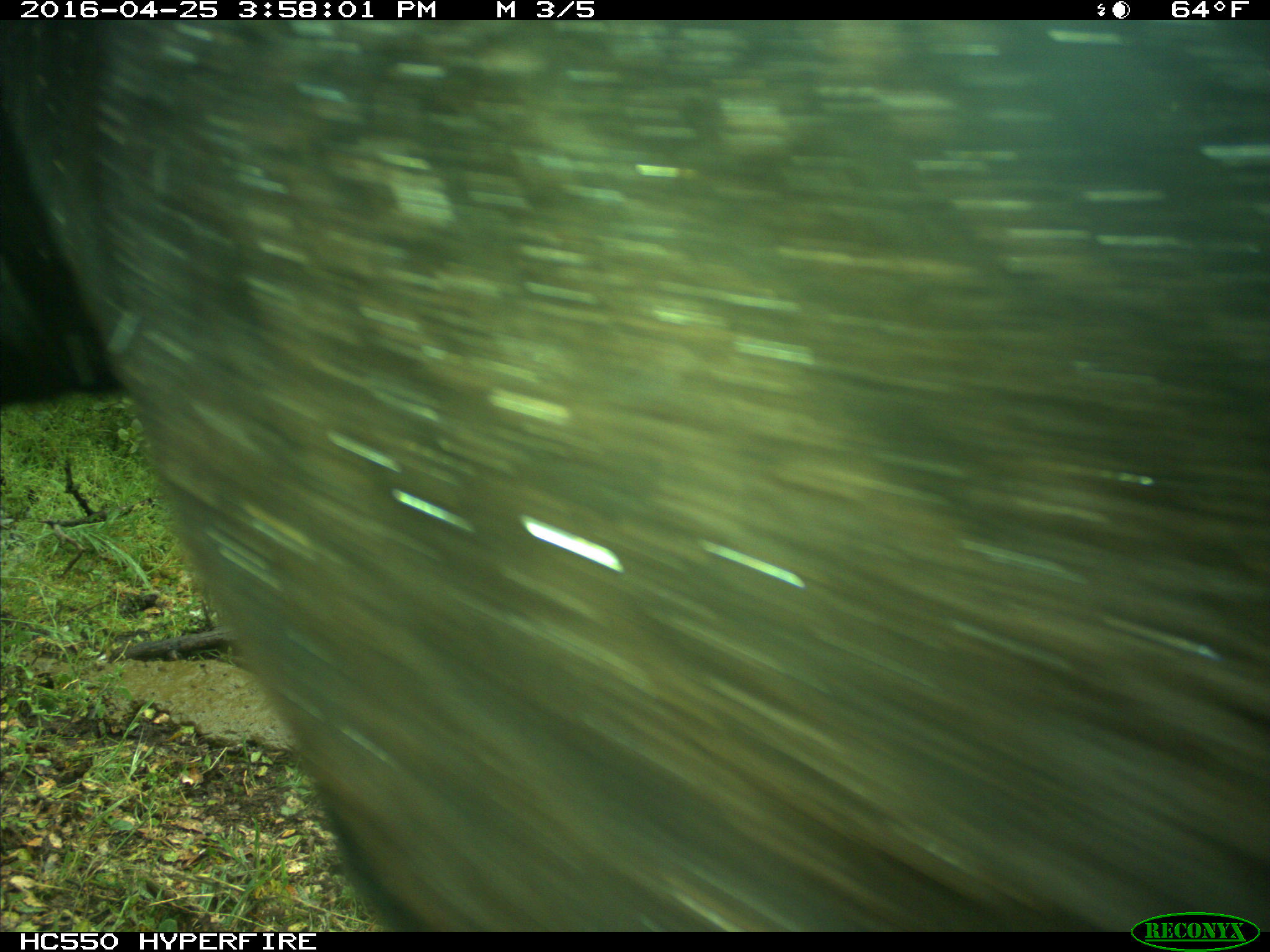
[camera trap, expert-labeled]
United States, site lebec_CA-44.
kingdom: Animalia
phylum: Chordata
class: Mammalia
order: Artiodactyla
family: Bovidae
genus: Bos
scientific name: Bos taurus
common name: domestic cow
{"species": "Bos taurus (domestic cow)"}